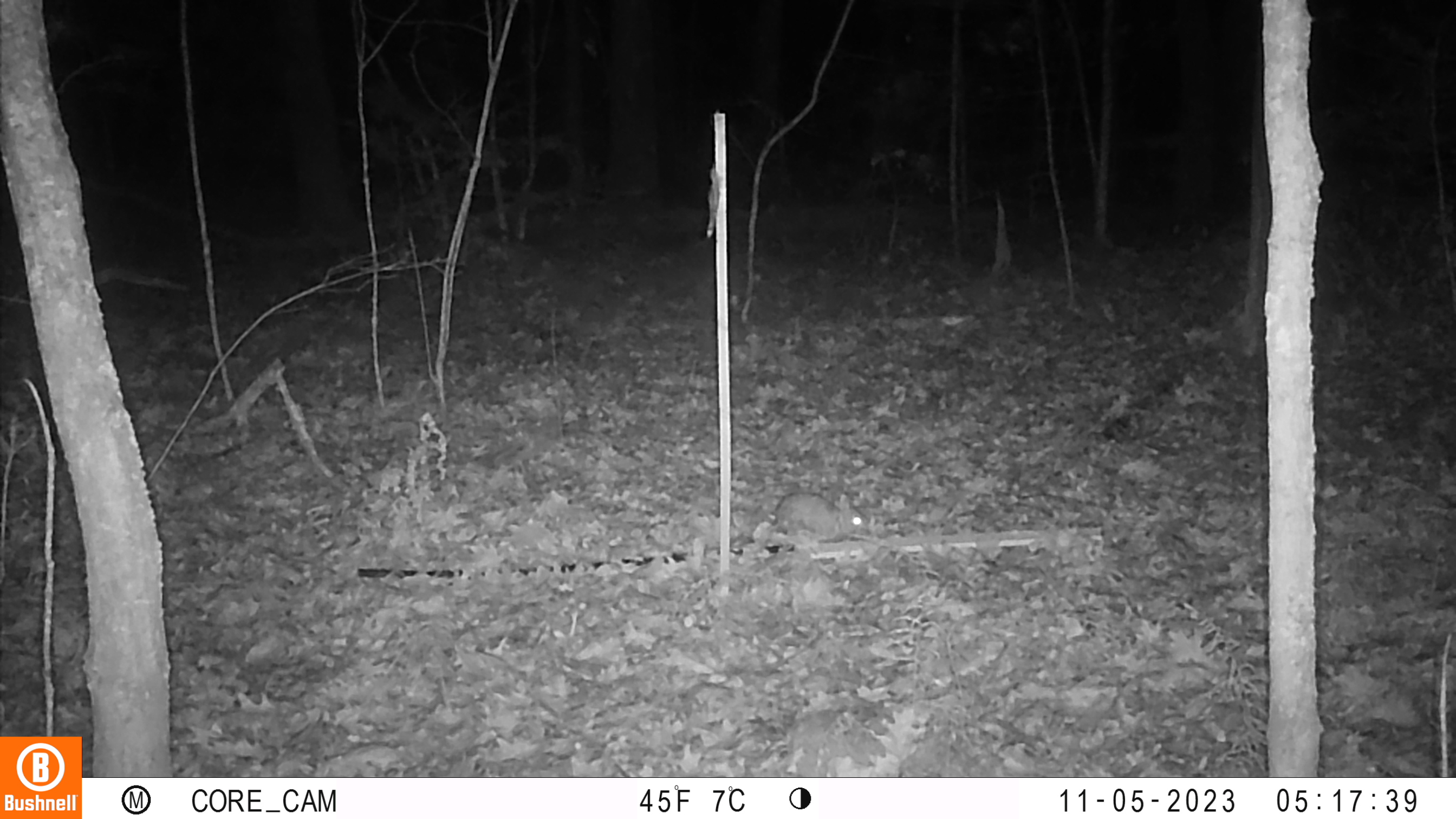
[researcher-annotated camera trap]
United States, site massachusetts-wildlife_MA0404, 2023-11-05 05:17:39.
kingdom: Animalia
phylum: Chordata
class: Mammalia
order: Lagomorpha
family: Leporidae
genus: Sylvilagus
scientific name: Sylvilagus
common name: cottontail rabbit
Cottontail rabbit (Sylvilagus).